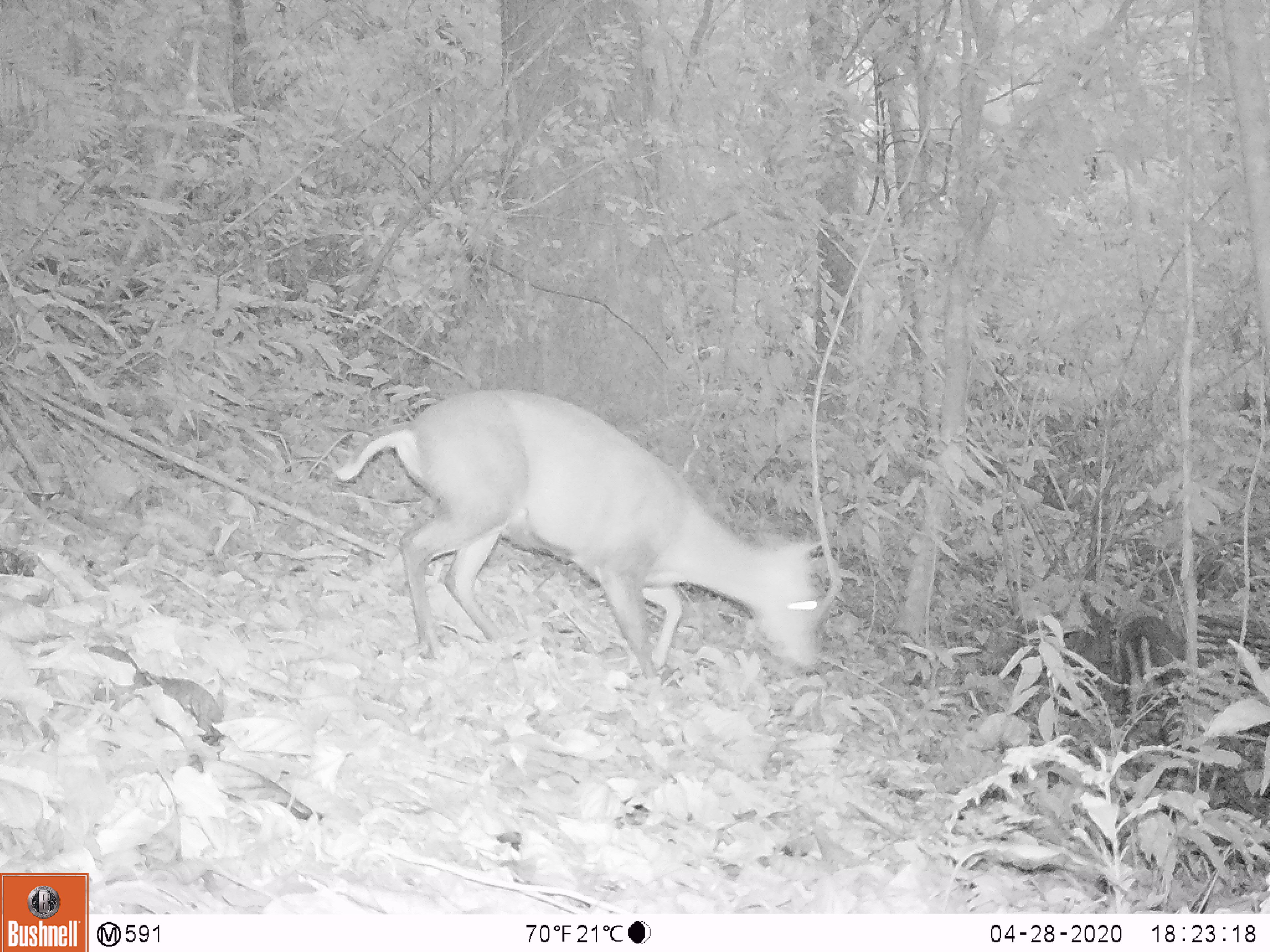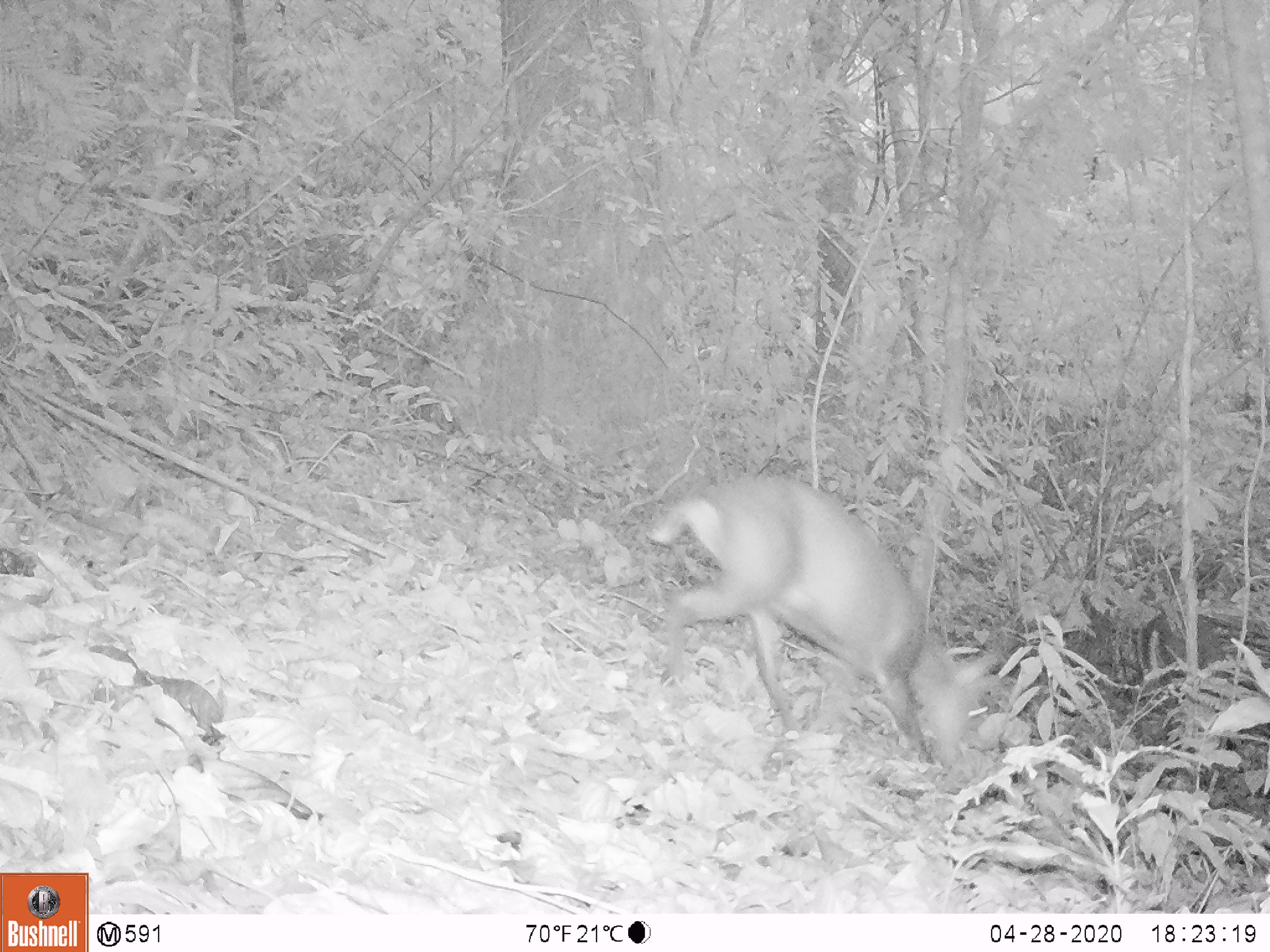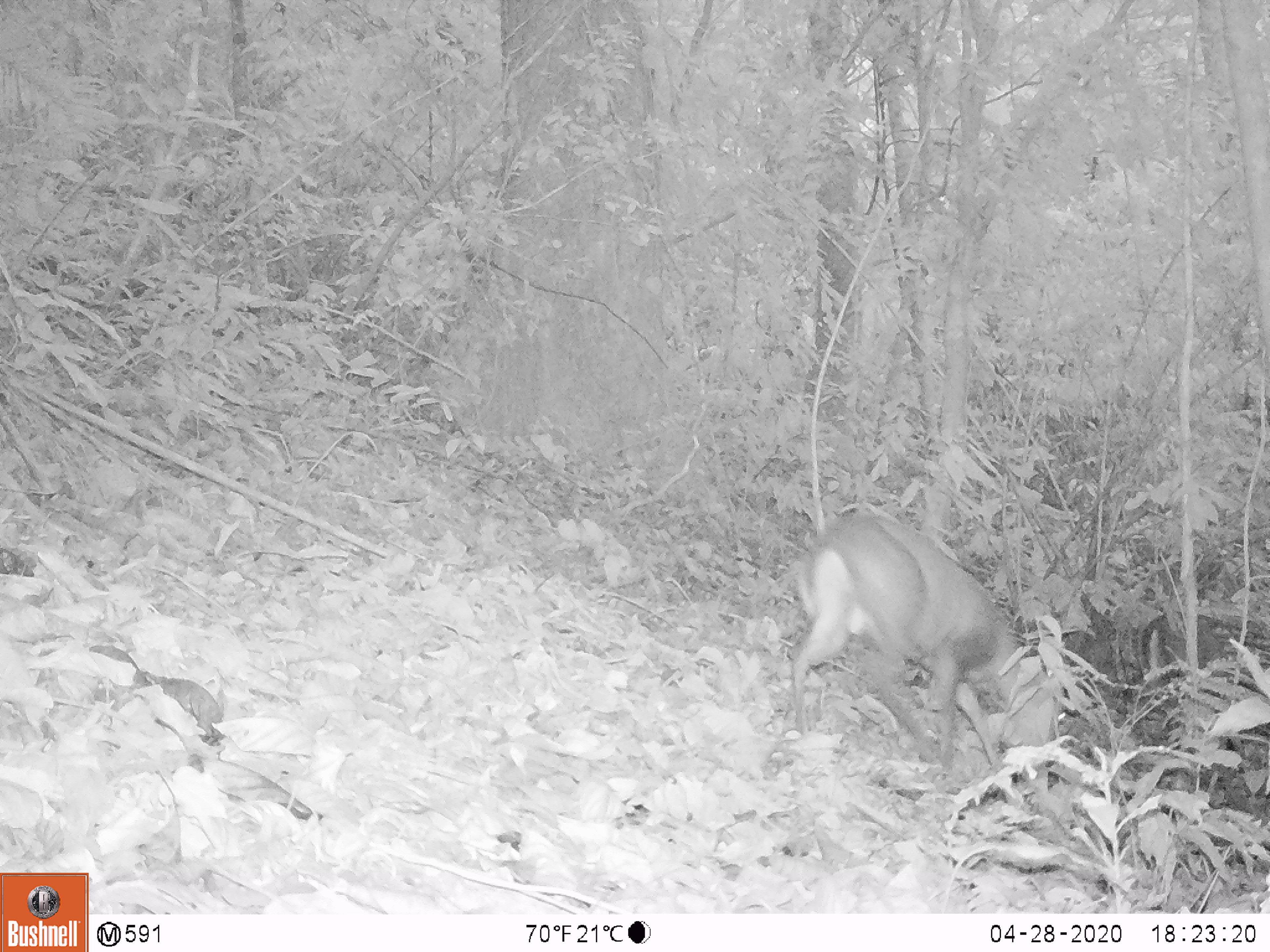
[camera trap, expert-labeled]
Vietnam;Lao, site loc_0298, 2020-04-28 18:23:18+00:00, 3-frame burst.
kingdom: Animalia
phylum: Chordata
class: Mammalia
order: Artiodactyla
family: Cervidae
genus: Muntiacus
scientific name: Muntiacus rooseveltorum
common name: roosevelt's muntjac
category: roosevelts muntjac group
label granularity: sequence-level